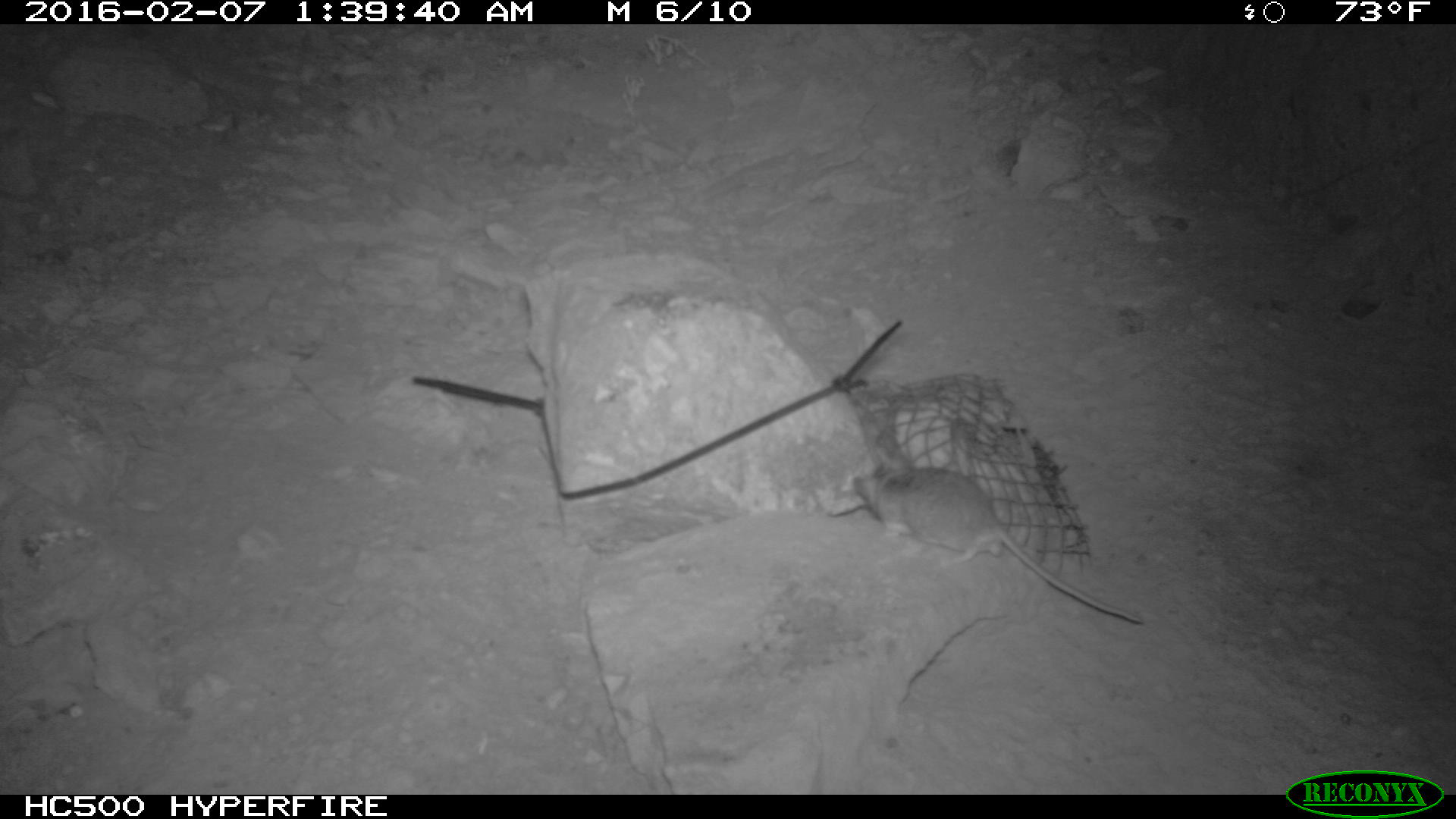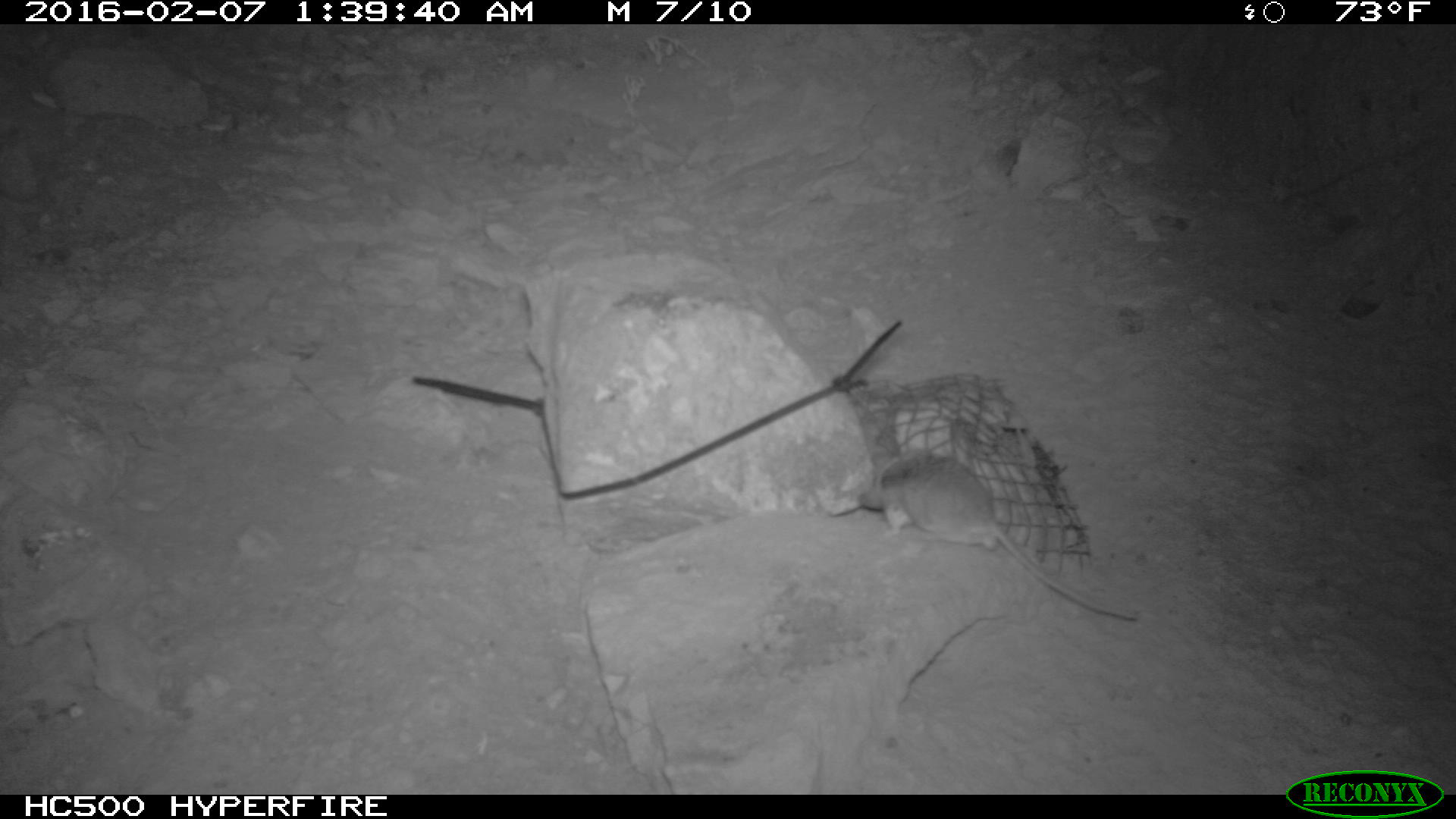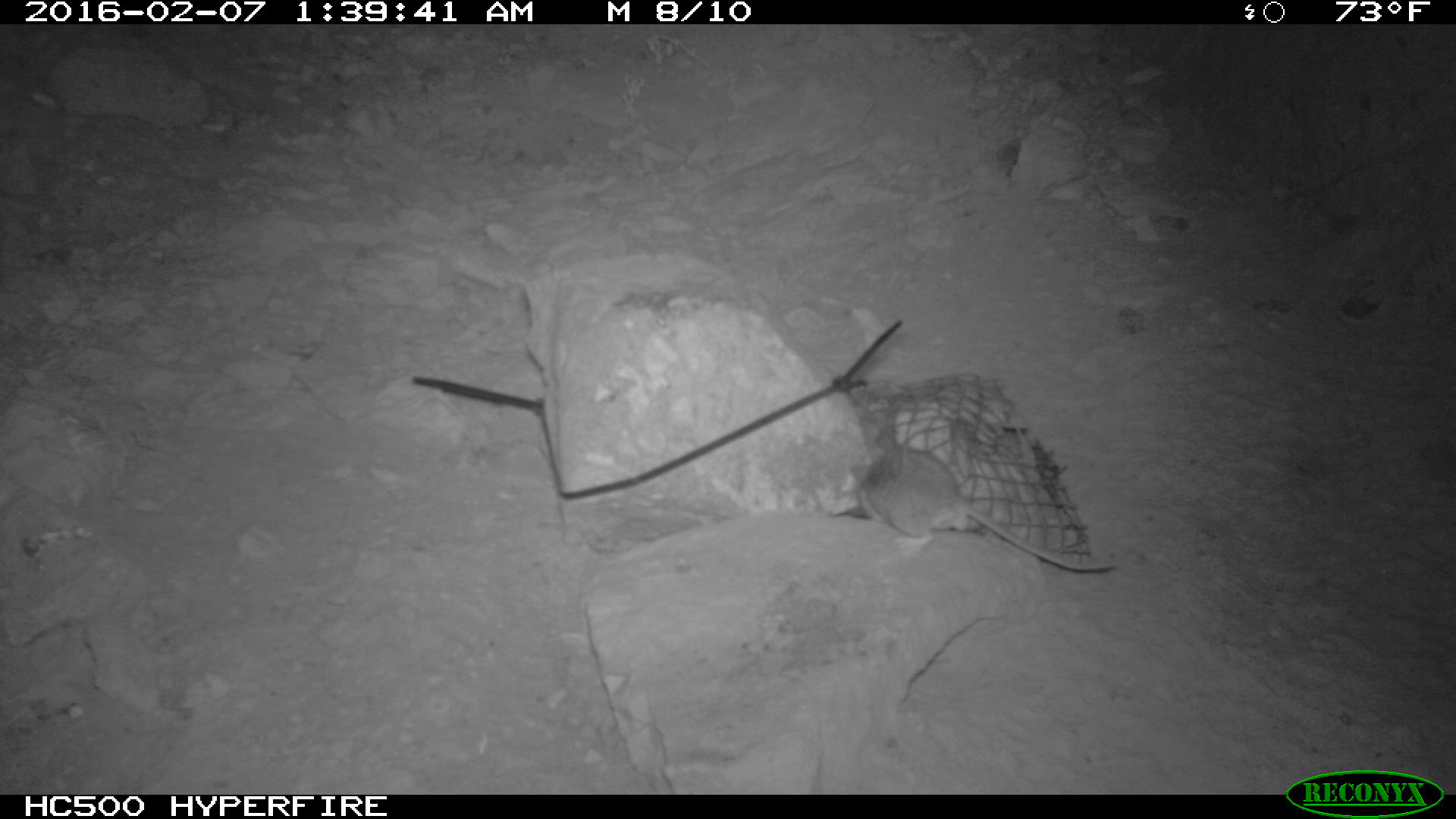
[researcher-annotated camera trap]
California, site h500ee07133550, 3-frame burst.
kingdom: Animalia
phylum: Chordata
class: Mammalia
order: Rodentia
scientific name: Rodentia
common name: rodent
Rodent (Rodentia).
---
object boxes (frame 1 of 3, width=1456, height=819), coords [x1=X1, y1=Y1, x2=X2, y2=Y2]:
rodent: [x1=842, y1=429, x2=1145, y2=623]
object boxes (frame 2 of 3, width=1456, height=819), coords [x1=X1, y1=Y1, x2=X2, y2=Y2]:
rodent: [x1=860, y1=444, x2=1138, y2=620]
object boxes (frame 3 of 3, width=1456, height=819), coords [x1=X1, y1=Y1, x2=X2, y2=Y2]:
rodent: [x1=858, y1=449, x2=1115, y2=570]